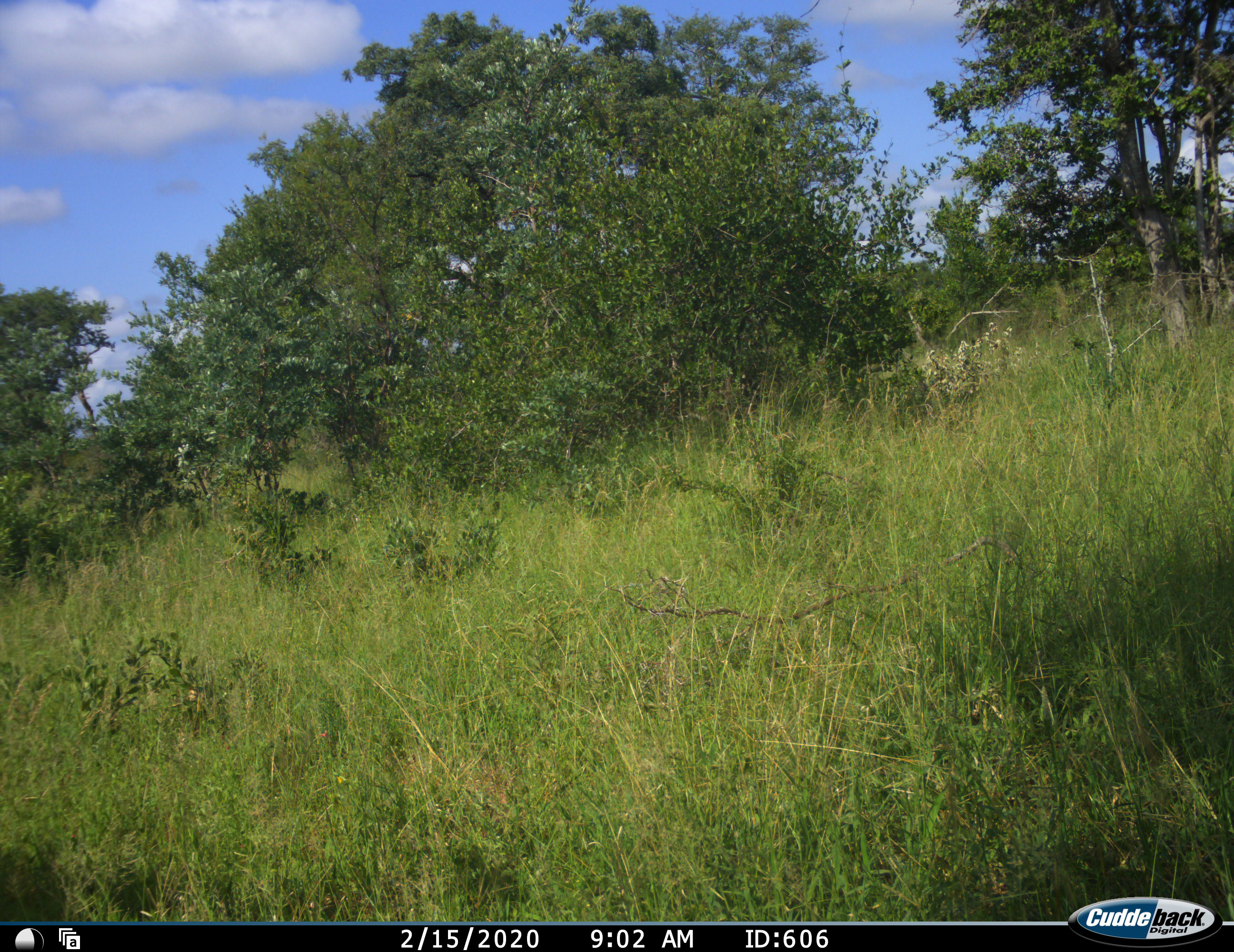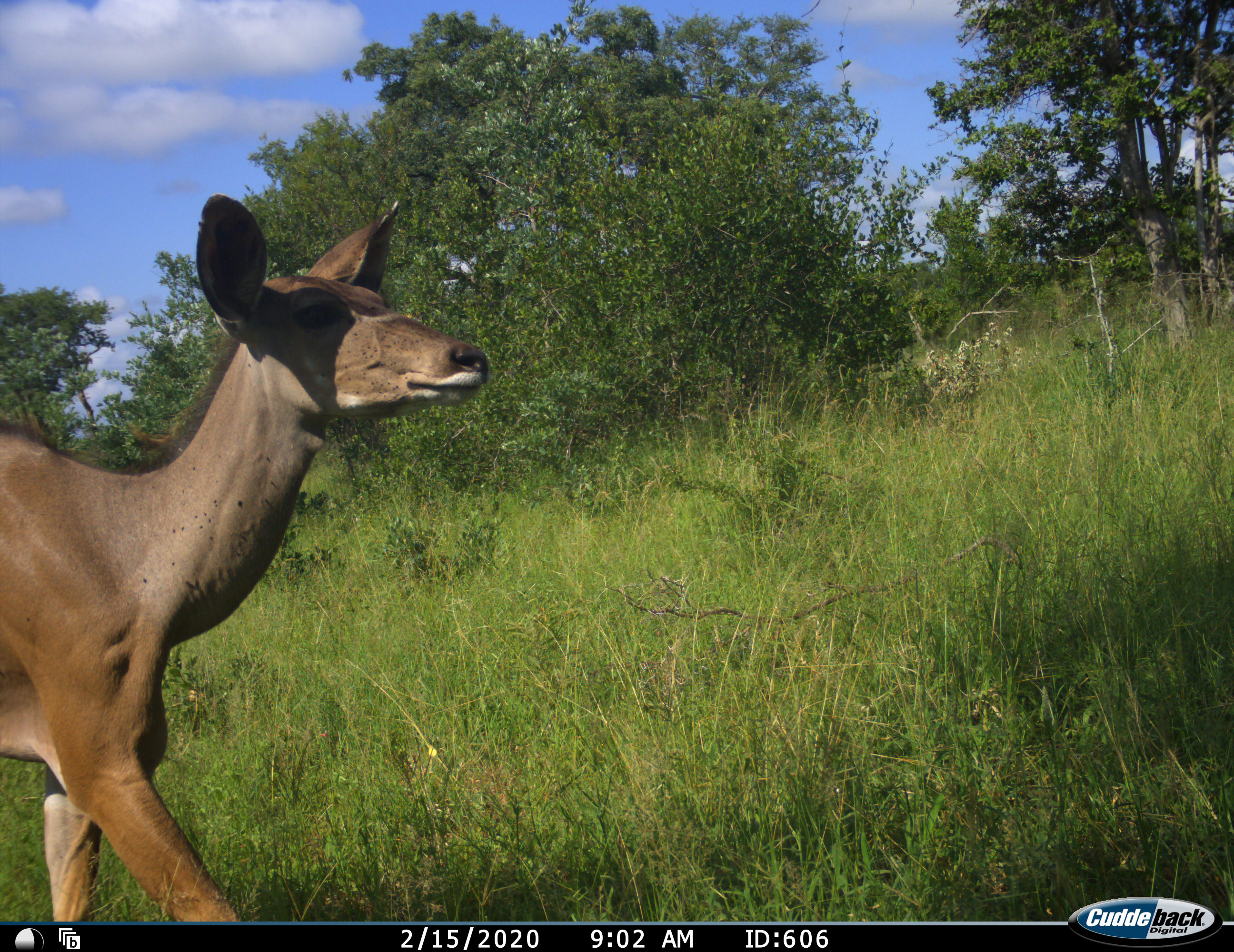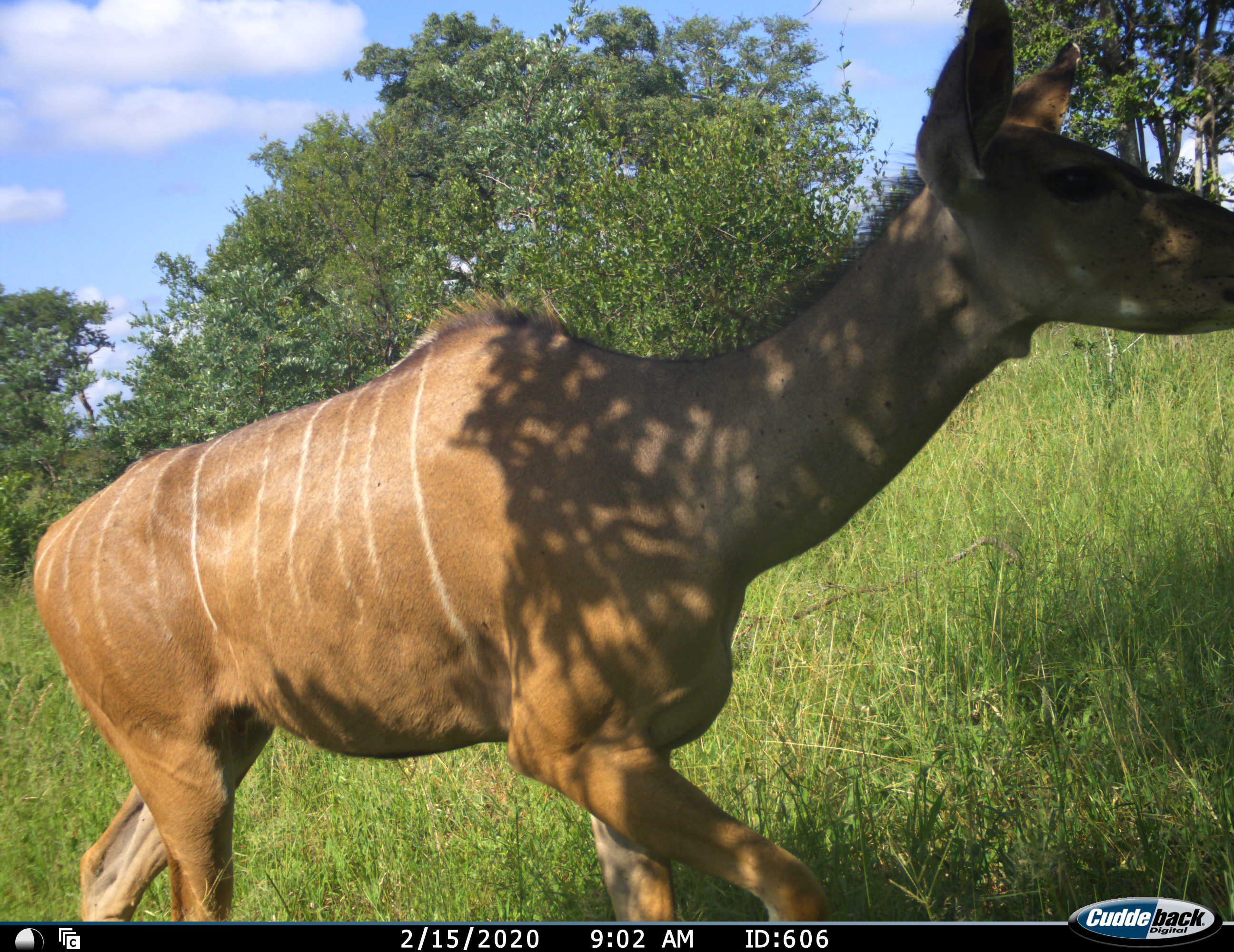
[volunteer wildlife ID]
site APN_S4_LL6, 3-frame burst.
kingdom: Animalia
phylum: Chordata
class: Mammalia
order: Artiodactyla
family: Bovidae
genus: Tragelaphus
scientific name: Tragelaphus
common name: kudu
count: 1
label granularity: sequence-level